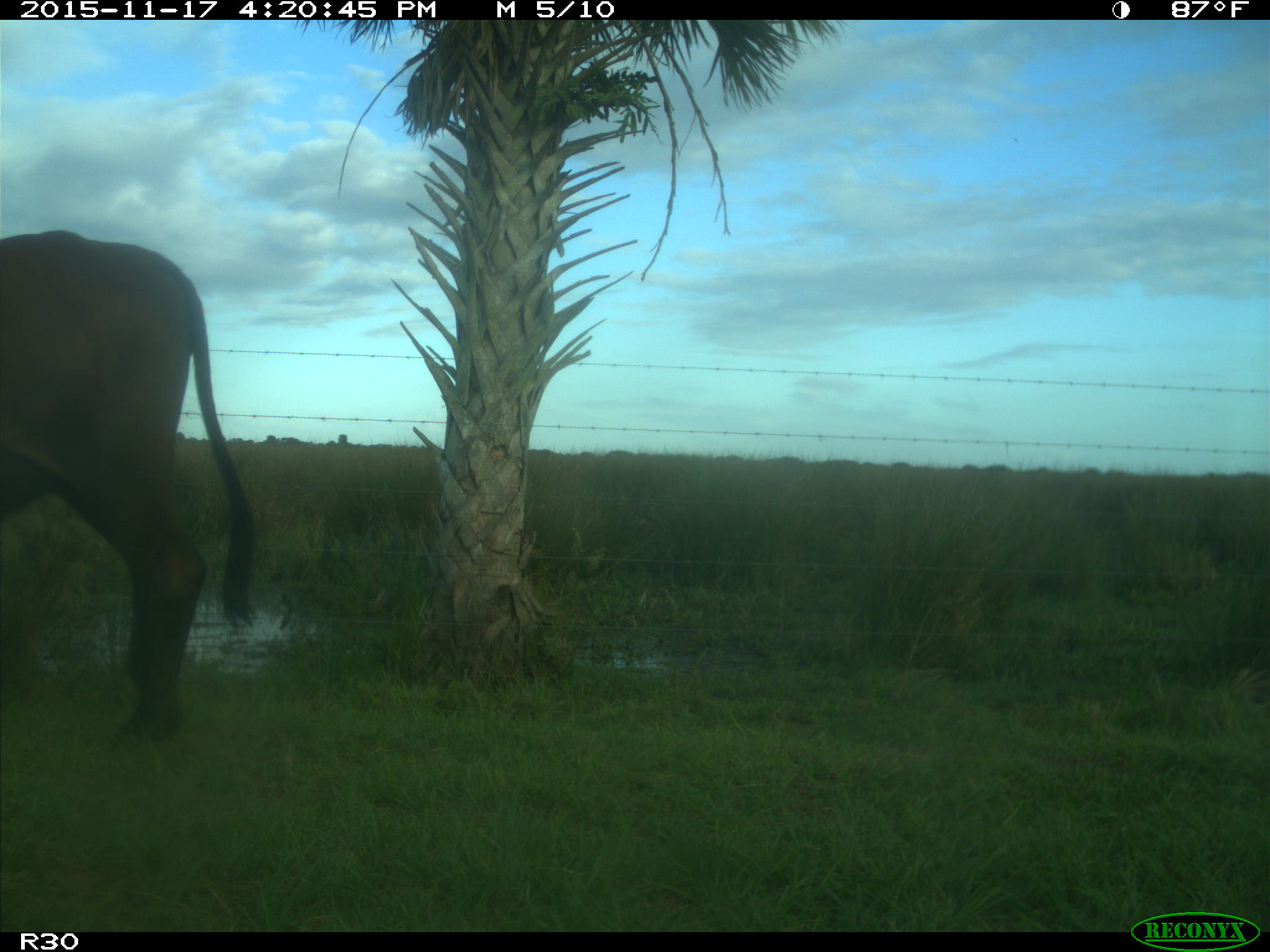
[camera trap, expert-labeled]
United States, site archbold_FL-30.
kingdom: Animalia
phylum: Chordata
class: Mammalia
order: Artiodactyla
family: Bovidae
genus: Bos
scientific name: Bos taurus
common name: domestic cow